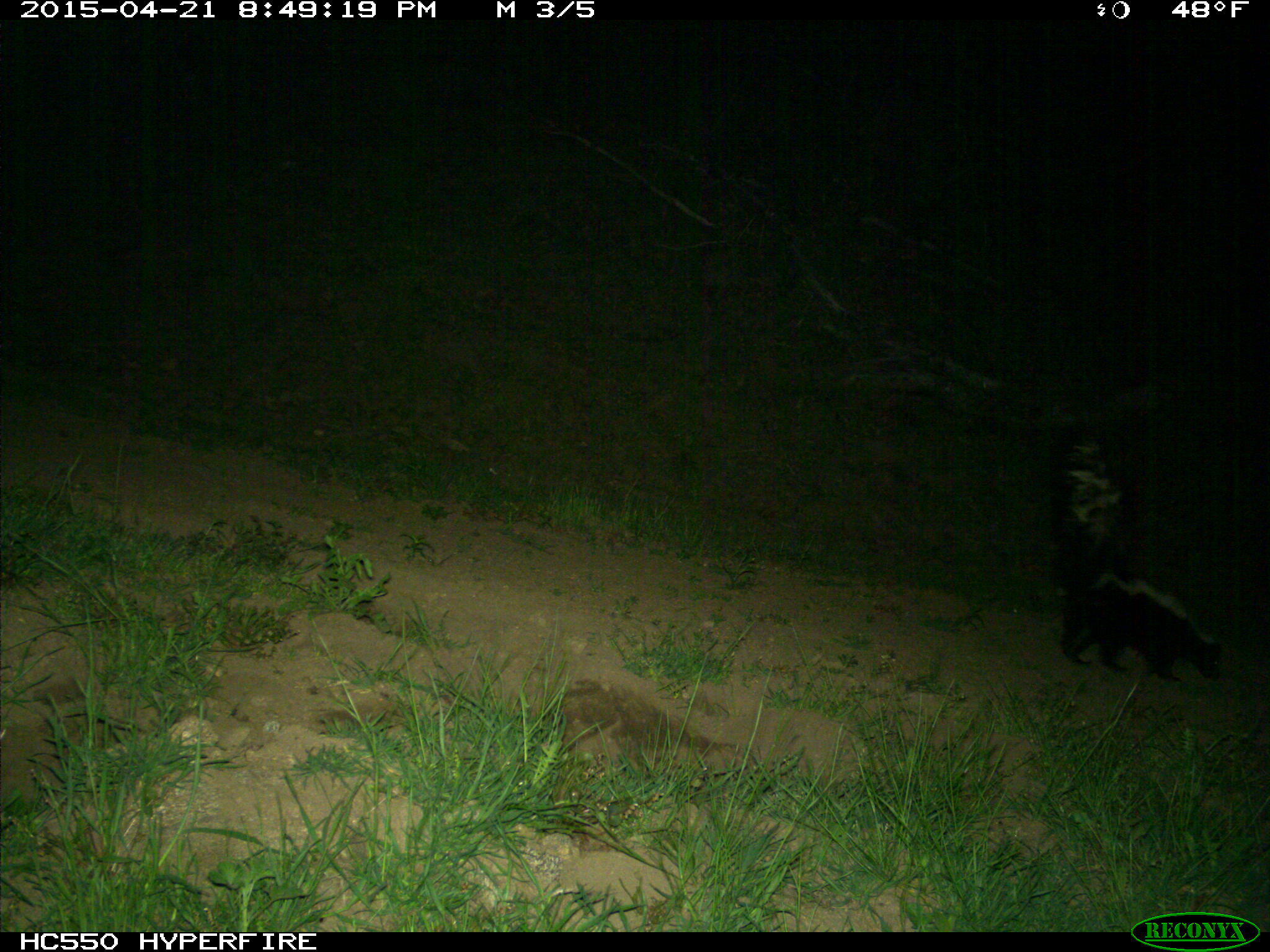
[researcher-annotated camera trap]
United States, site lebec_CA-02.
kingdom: Animalia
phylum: Chordata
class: Mammalia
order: Carnivora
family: Mephitidae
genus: Mephitis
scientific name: Mephitis mephitis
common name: striped skunk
Mephitis mephitis (striped skunk).